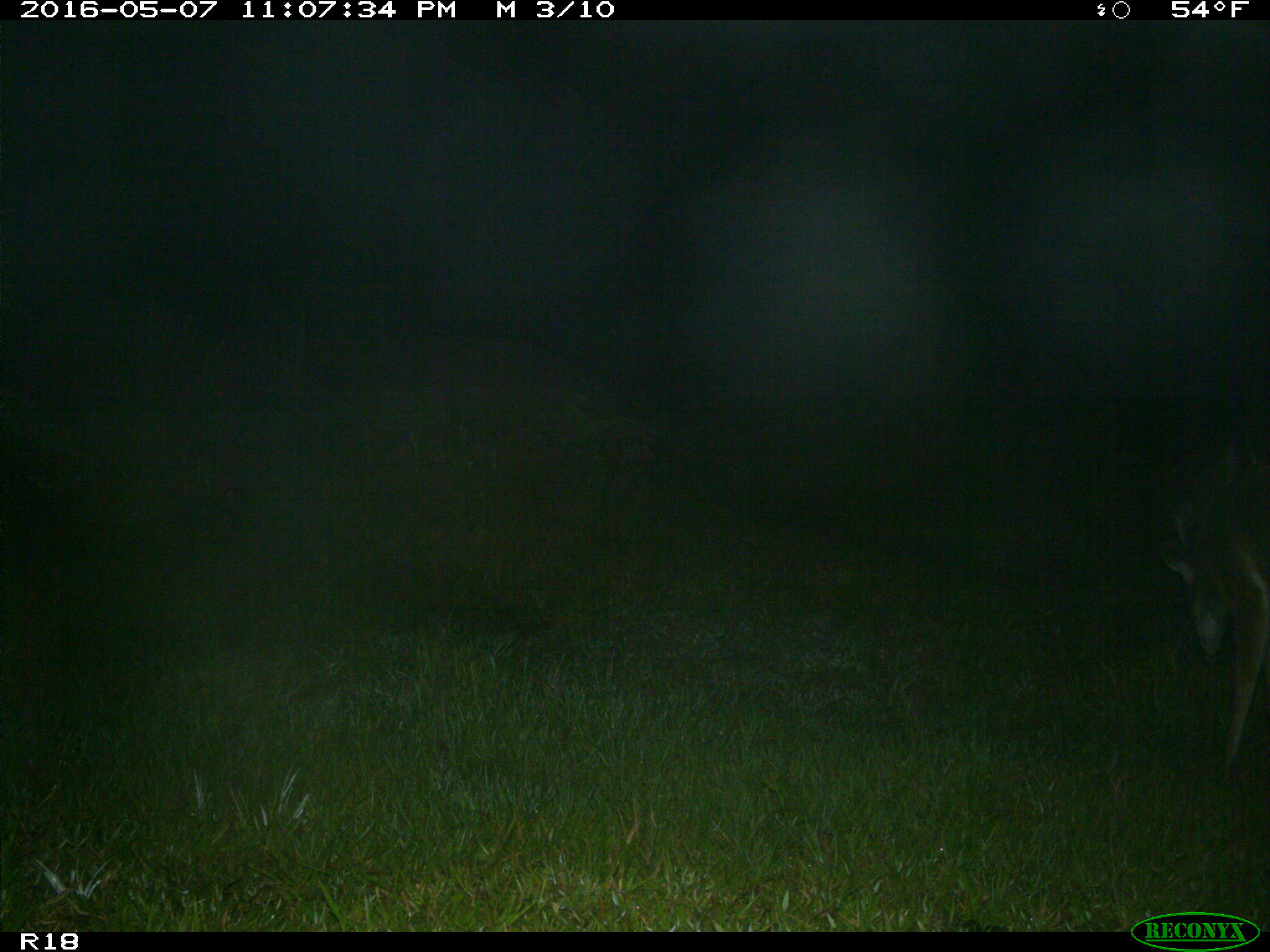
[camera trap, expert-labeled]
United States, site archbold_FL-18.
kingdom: Animalia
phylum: Chordata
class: Mammalia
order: Artiodactyla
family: Cervidae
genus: Odocoileus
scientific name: Odocoileus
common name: deer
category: unidentified deer